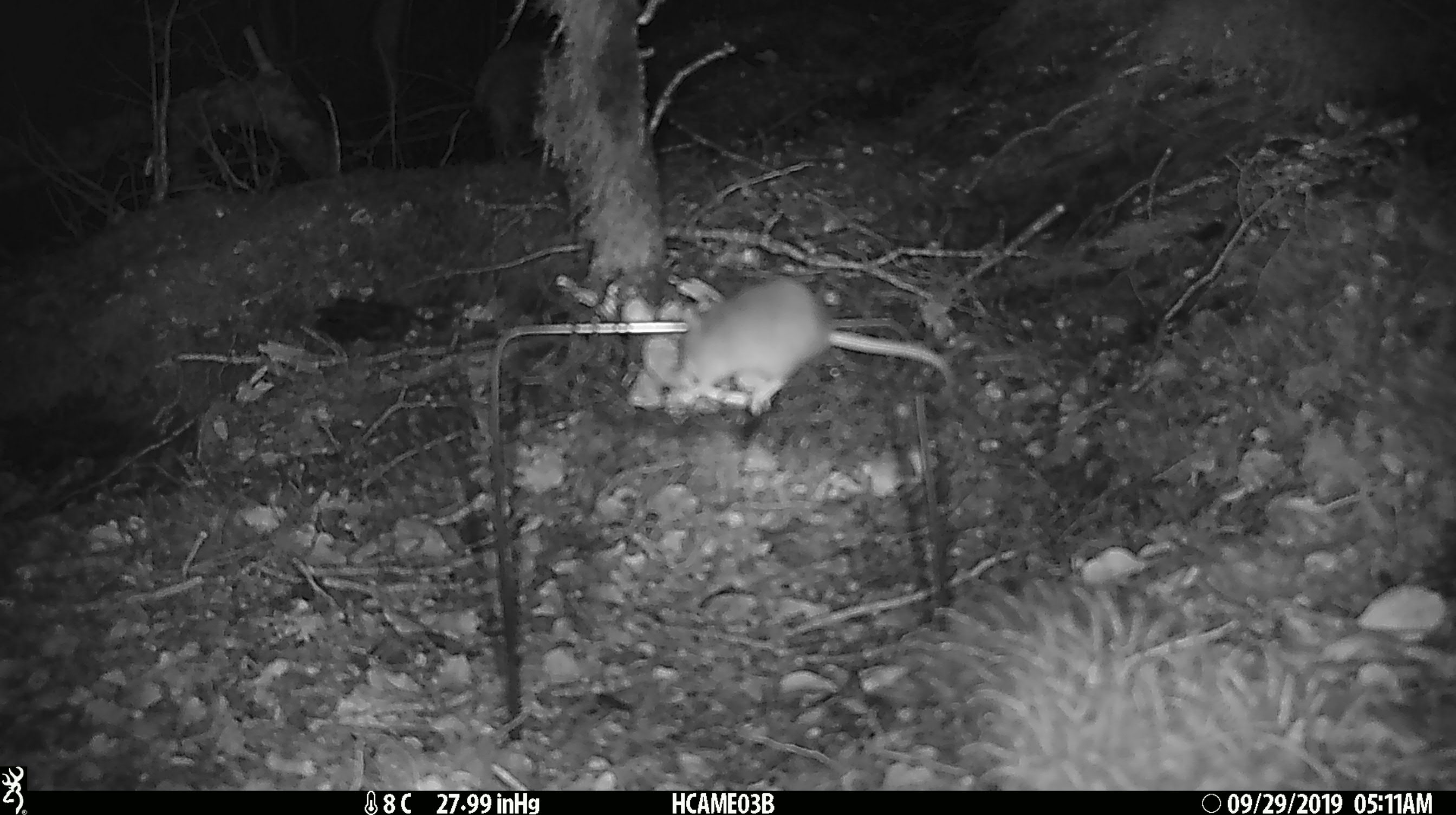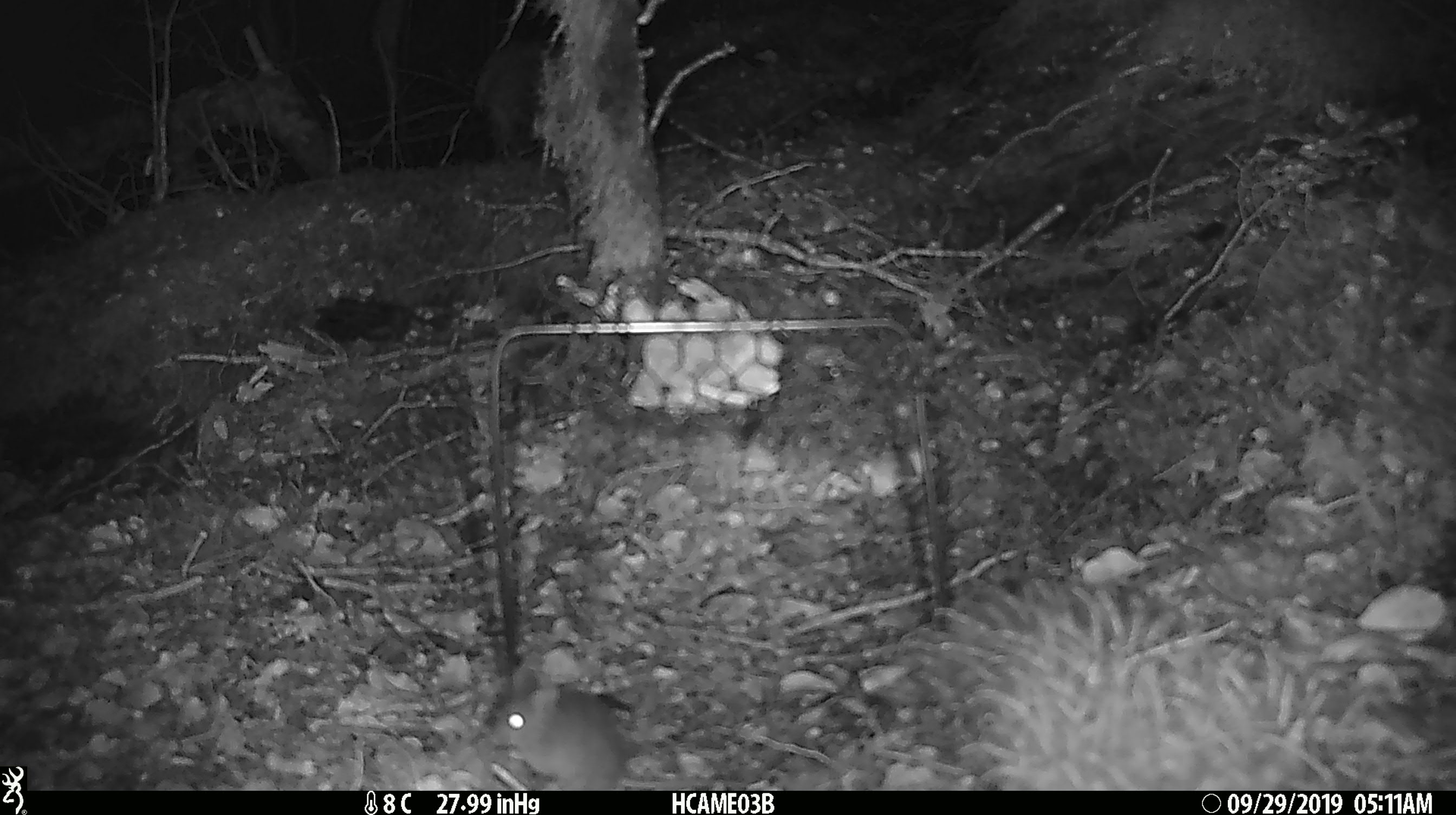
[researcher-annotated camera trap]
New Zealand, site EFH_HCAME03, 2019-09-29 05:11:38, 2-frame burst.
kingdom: Animalia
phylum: Chordata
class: Mammalia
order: Rodentia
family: Muridae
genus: Mus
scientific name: Mus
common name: mouse